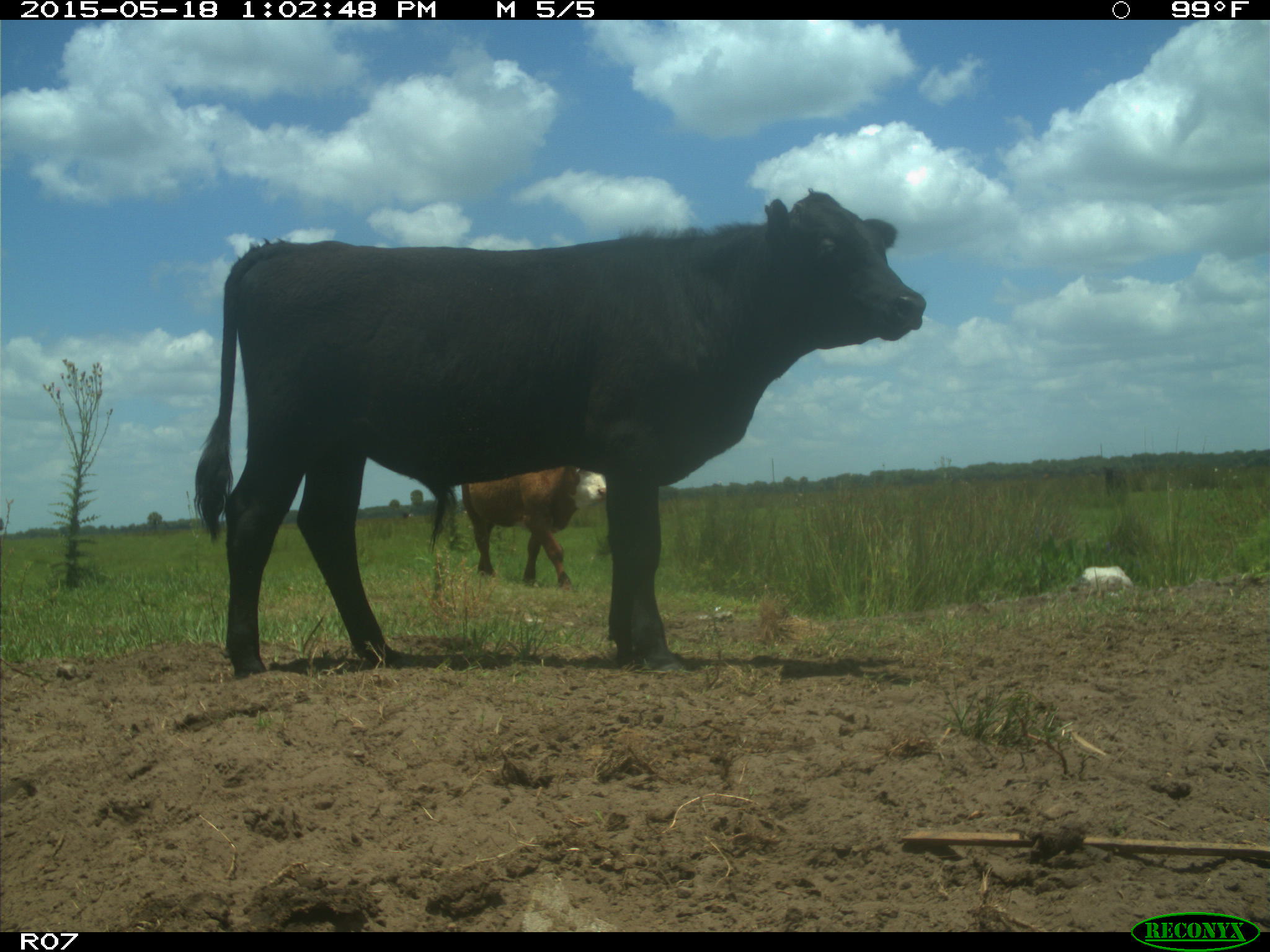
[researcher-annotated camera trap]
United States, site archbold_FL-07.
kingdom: Animalia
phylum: Chordata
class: Mammalia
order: Artiodactyla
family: Bovidae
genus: Bos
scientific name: Bos taurus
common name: domestic cow